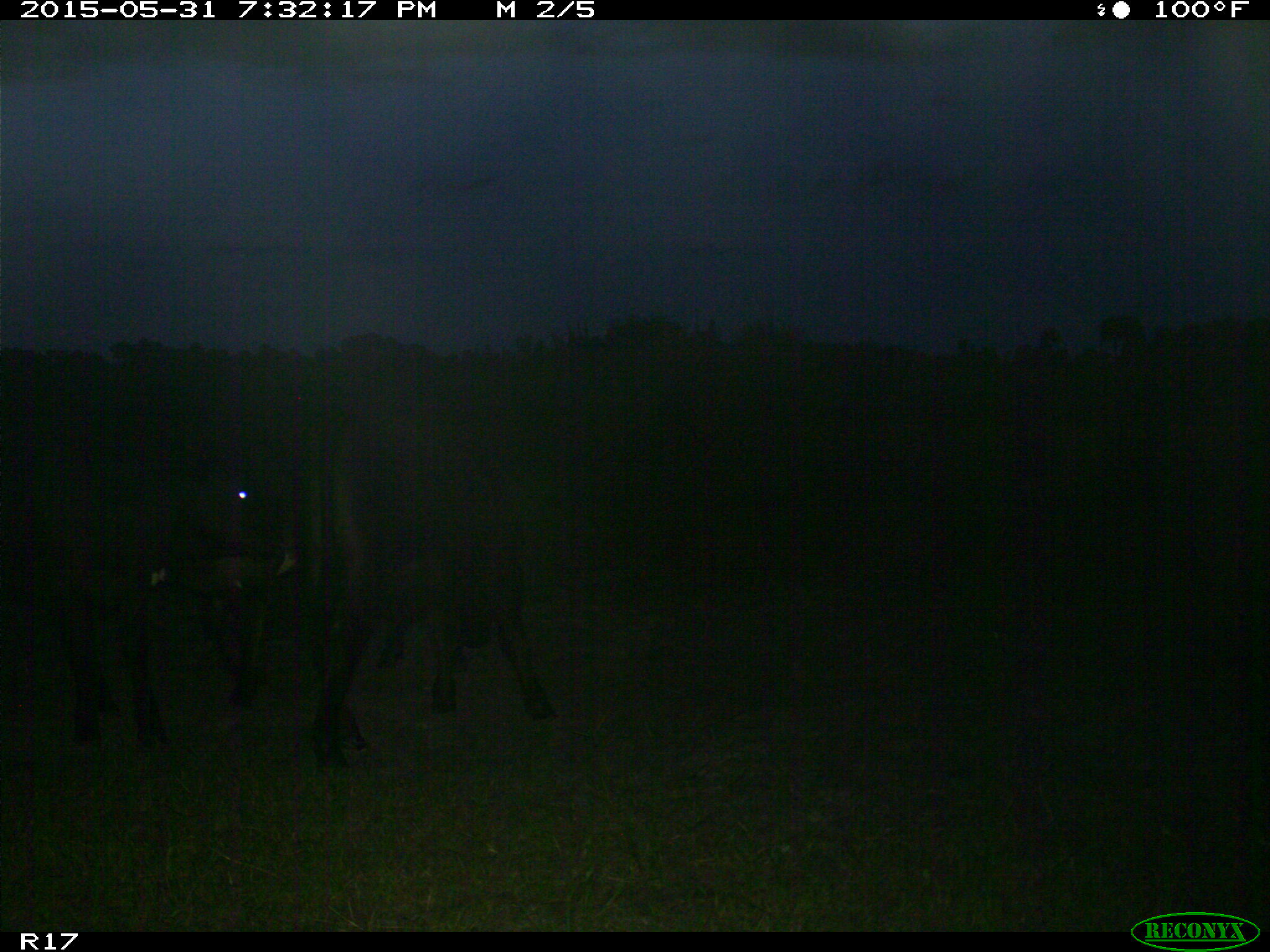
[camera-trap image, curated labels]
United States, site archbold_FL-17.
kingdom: Animalia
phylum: Chordata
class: Mammalia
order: Artiodactyla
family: Bovidae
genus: Bos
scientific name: Bos taurus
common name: domestic cow